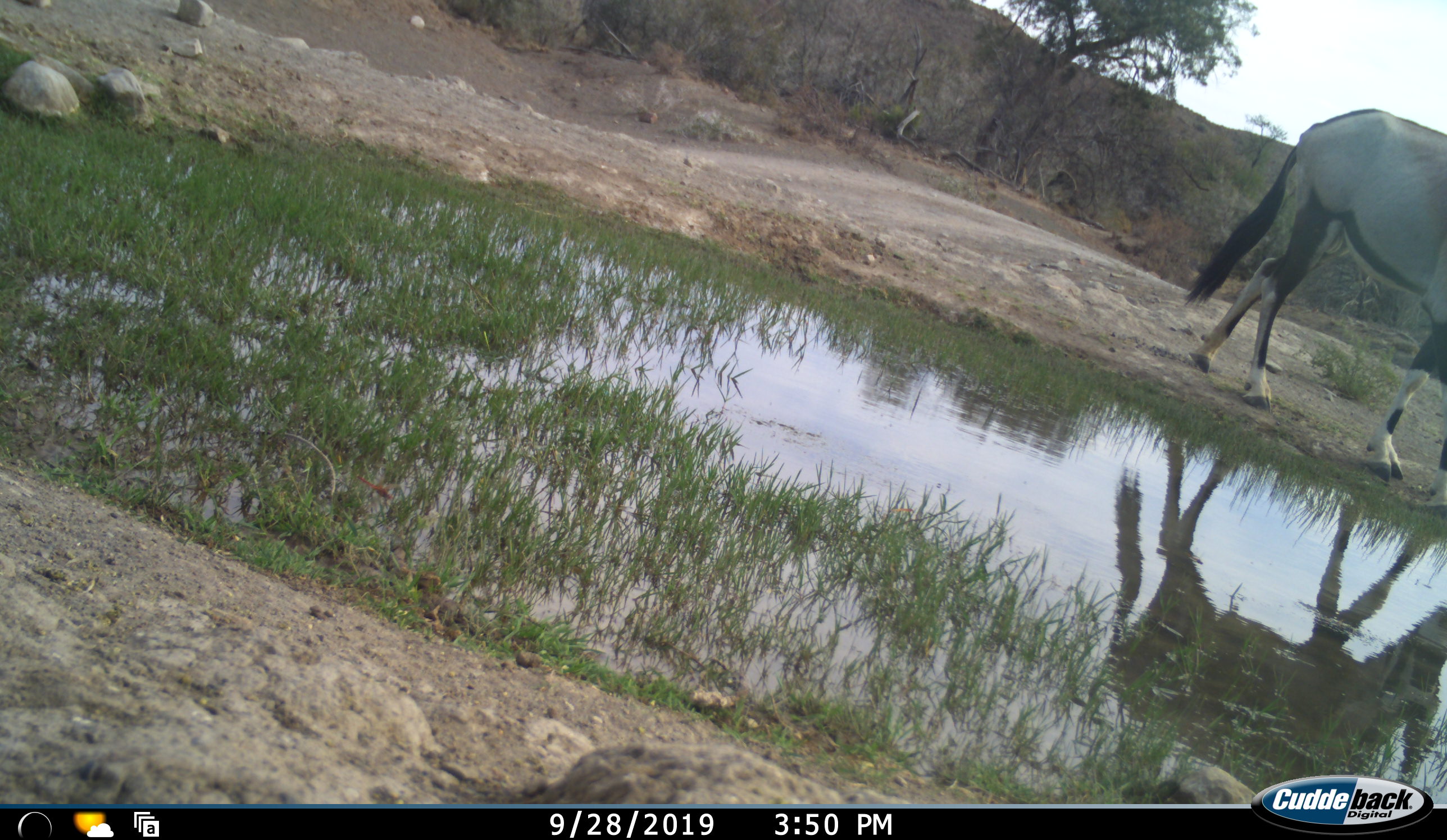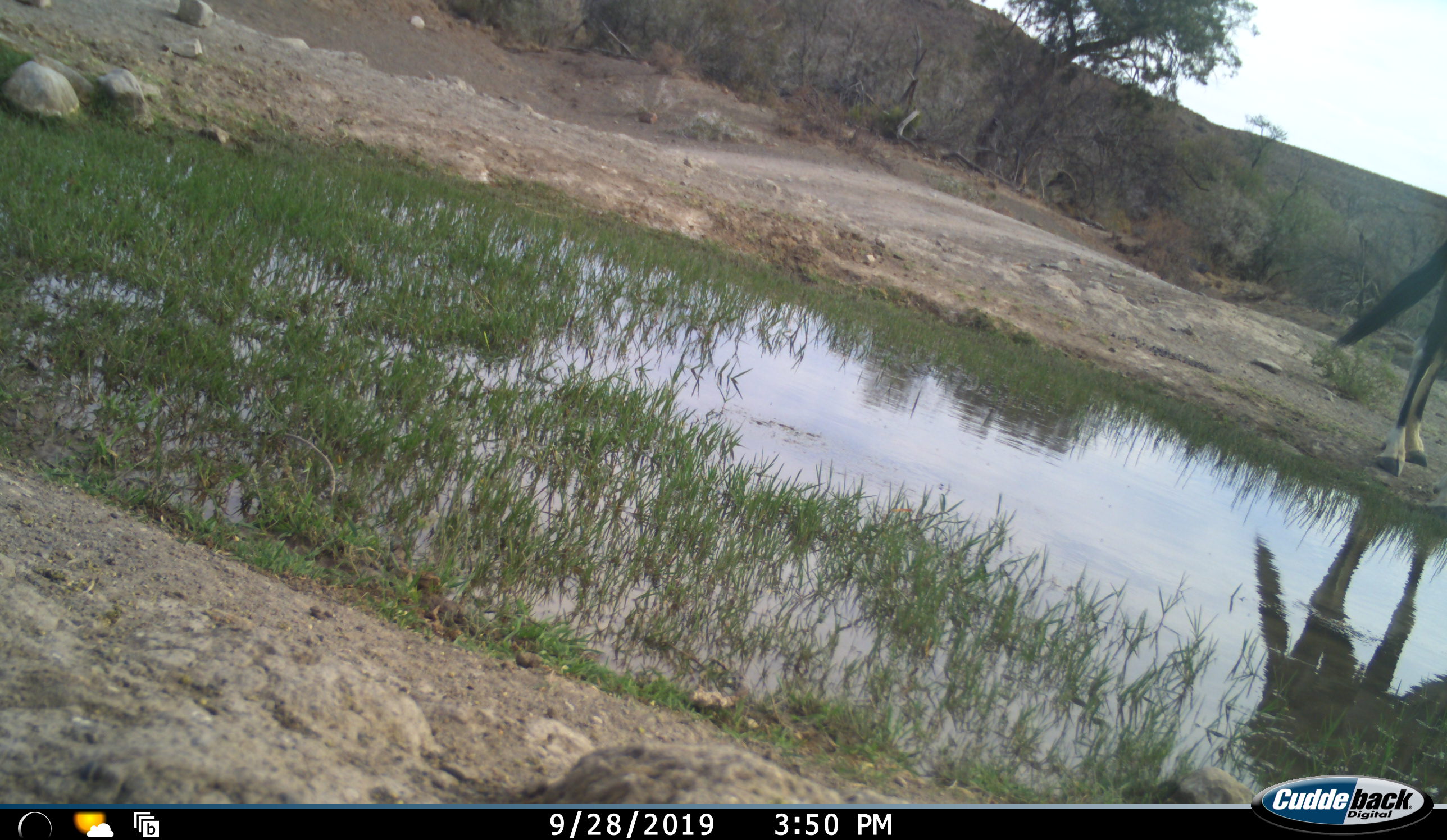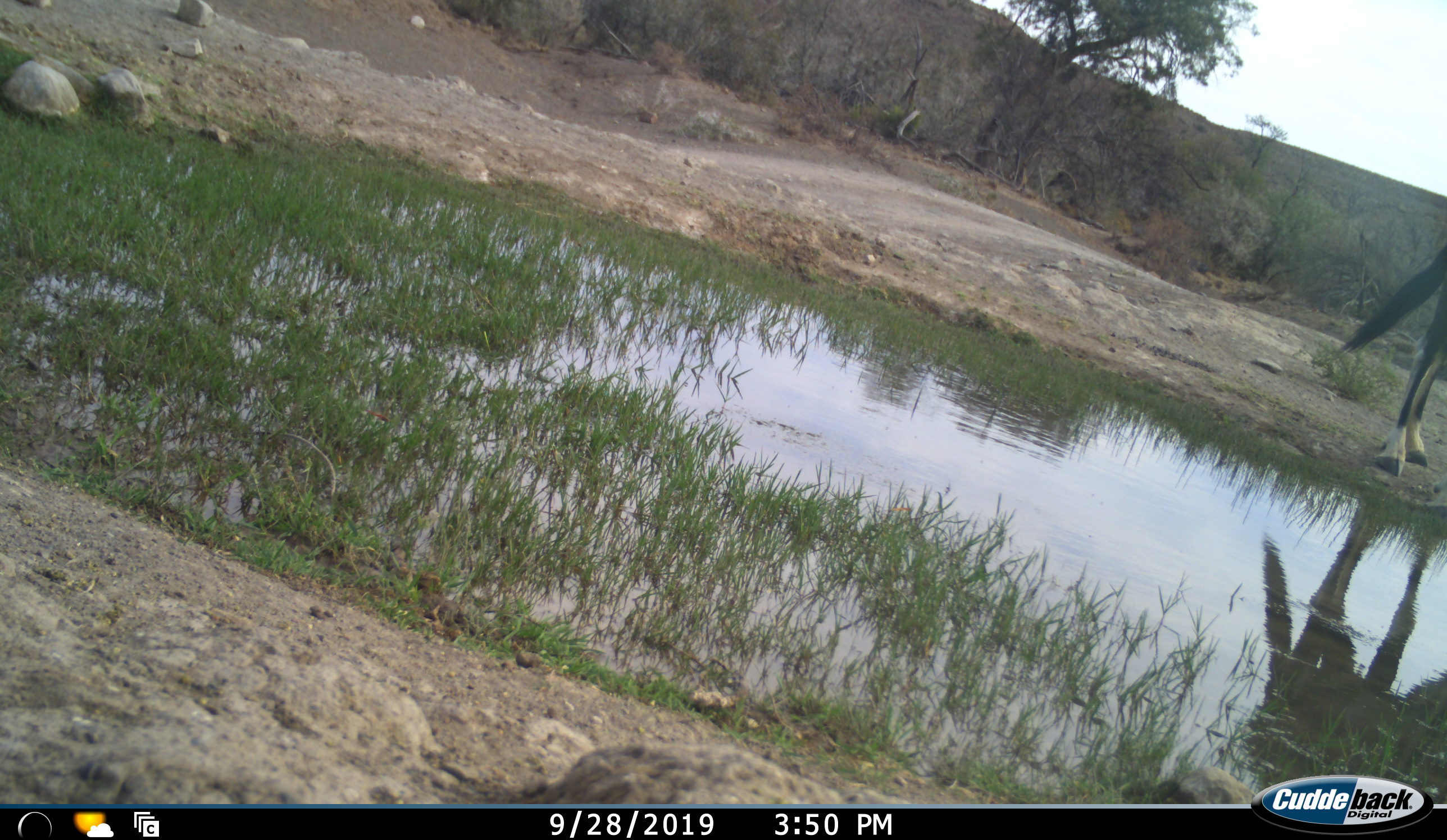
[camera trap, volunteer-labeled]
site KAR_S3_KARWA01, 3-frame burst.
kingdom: Animalia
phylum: Chordata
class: Mammalia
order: Artiodactyla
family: Bovidae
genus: Oryx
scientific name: Oryx gazella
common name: gemsbok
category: oryx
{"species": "oryx (gemsbok) (Oryx gazella)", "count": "1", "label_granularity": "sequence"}